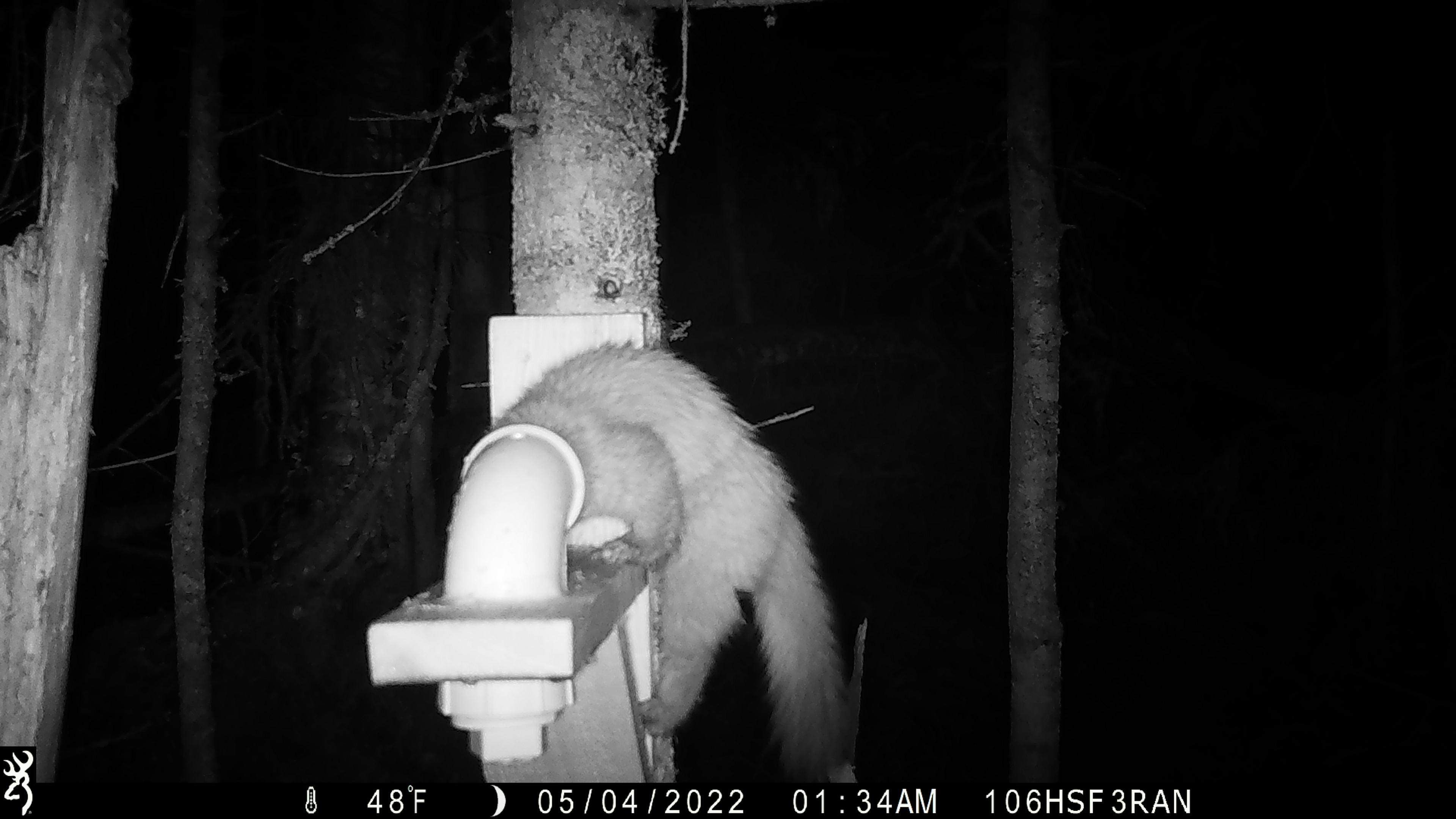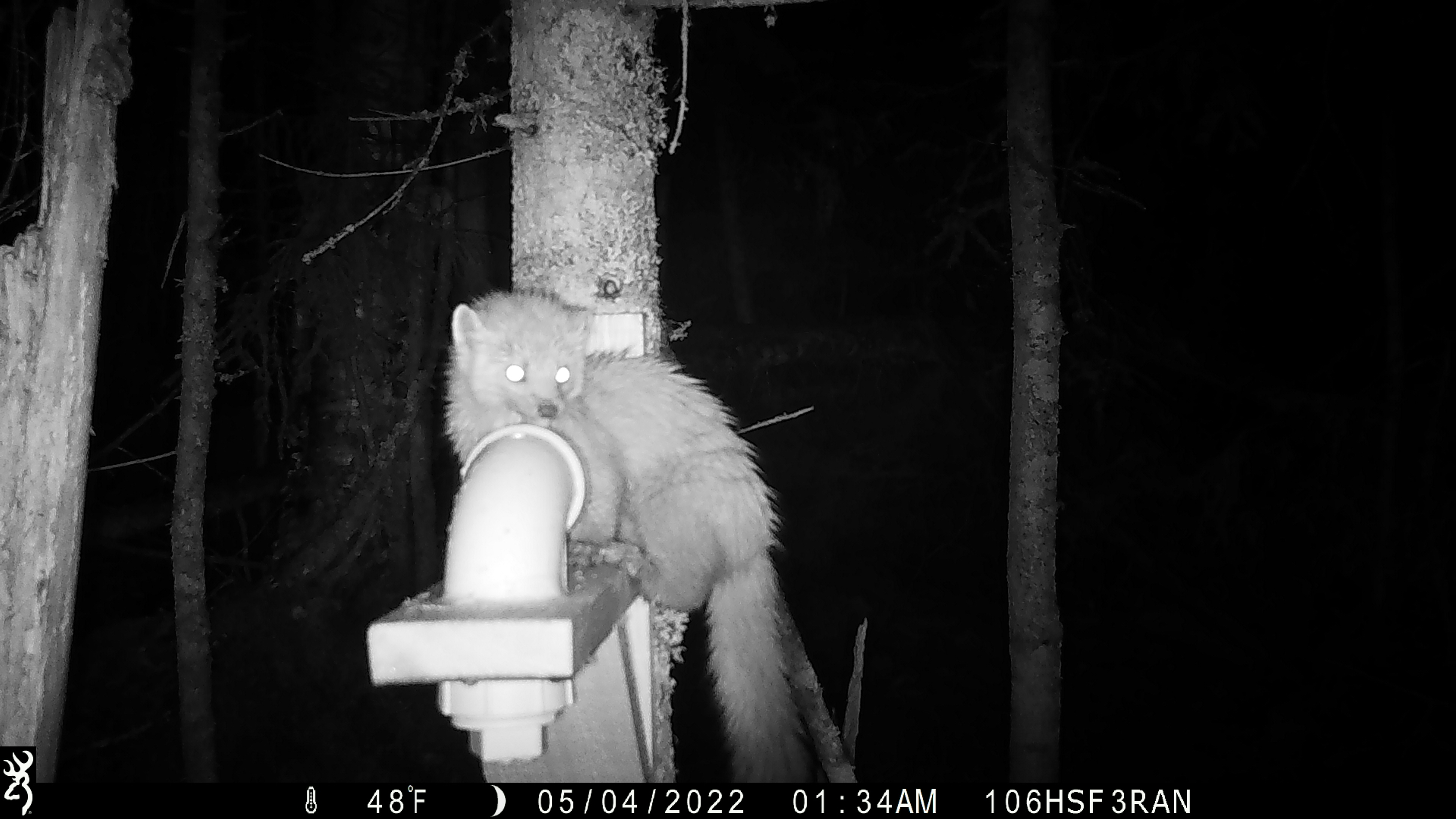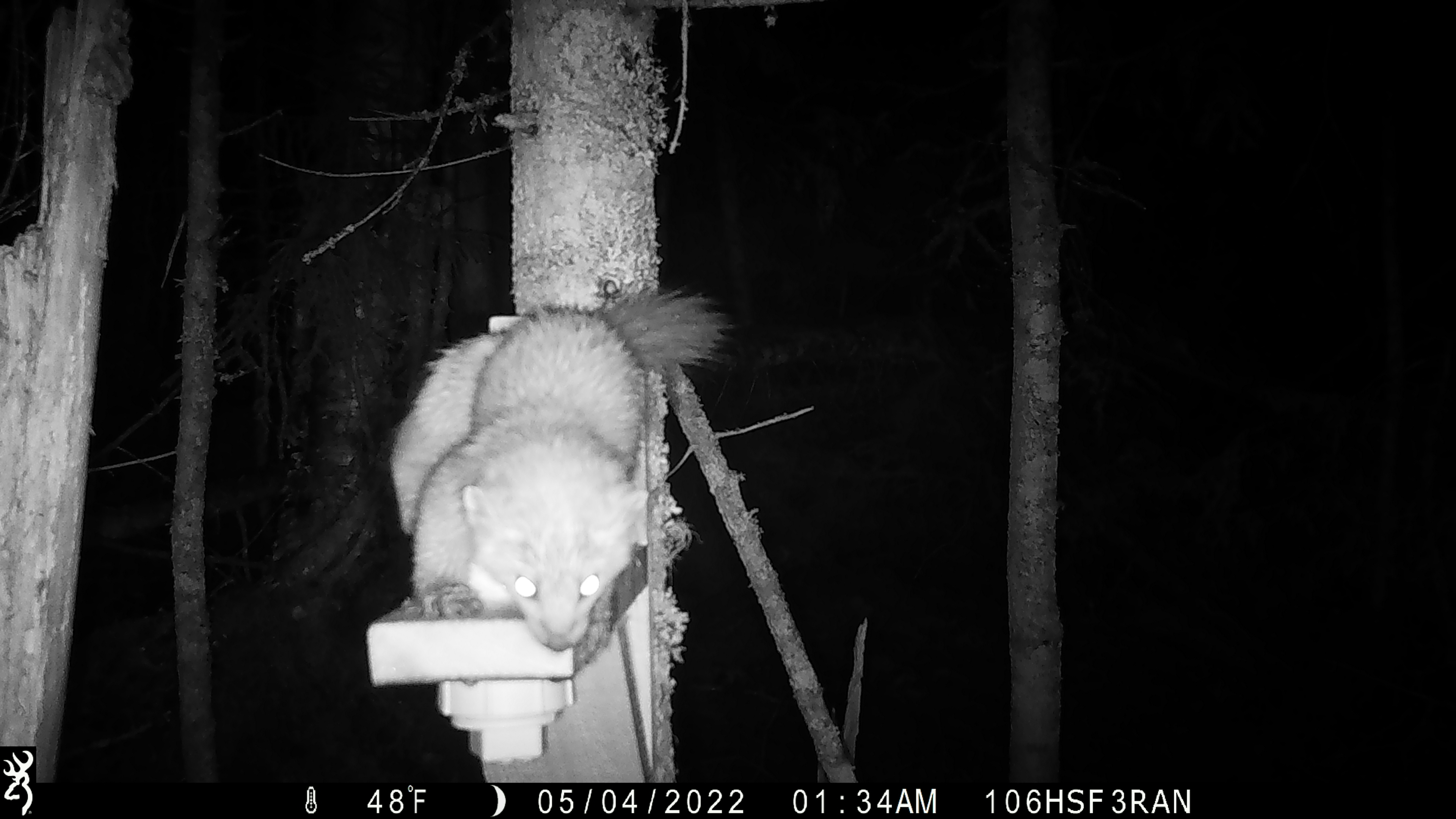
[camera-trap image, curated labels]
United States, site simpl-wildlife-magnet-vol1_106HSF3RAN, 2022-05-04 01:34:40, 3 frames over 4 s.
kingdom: Animalia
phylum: Chordata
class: Mammalia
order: Carnivora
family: Mustelidae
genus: Martes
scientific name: Martes americana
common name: american marten